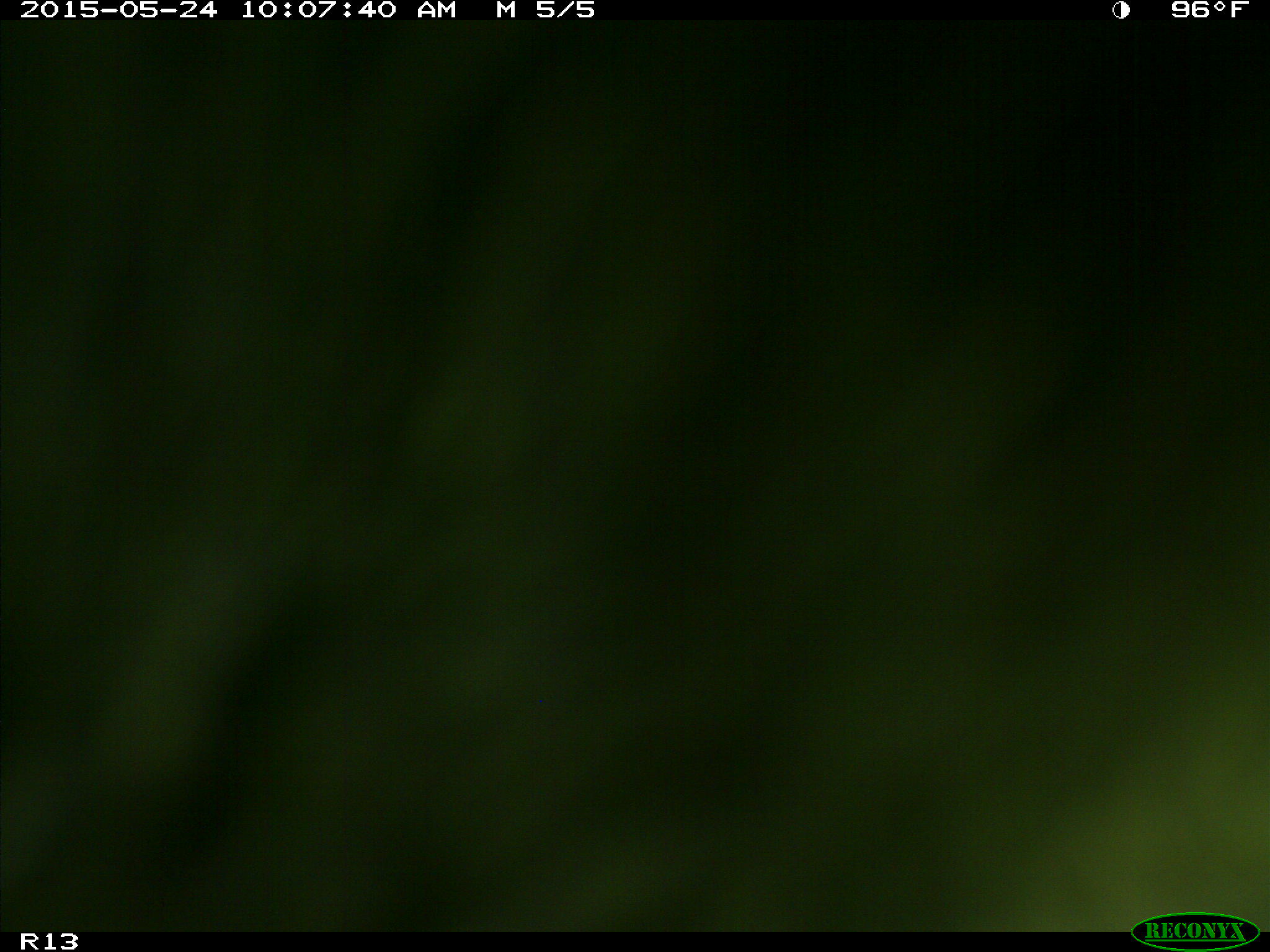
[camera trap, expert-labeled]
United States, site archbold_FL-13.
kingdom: Animalia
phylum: Chordata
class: Mammalia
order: Artiodactyla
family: Bovidae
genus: Bos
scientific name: Bos taurus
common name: domestic cow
Bos taurus (domestic cow).